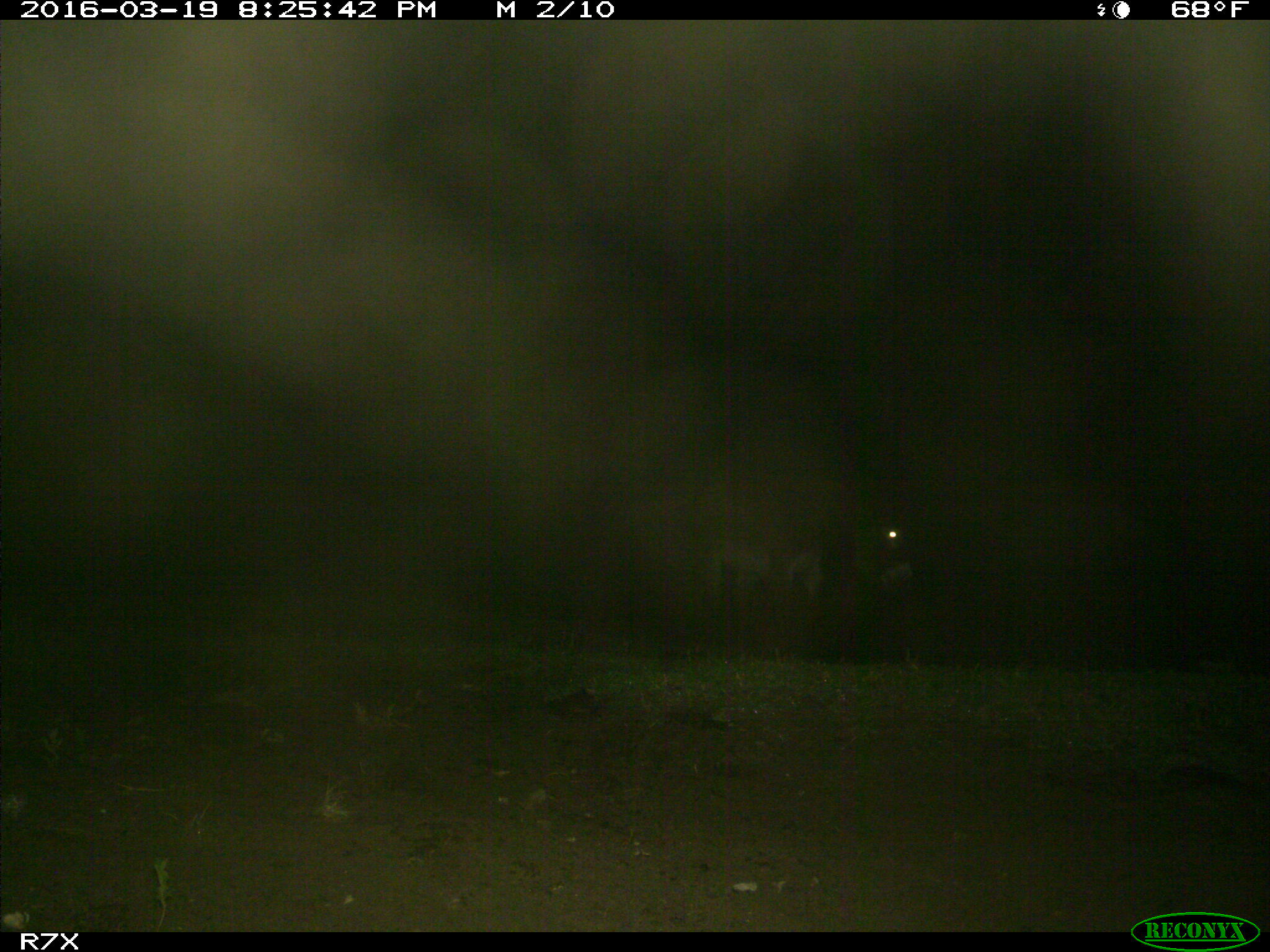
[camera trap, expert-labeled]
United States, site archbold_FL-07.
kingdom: Animalia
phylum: Chordata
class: Mammalia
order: Perissodactyla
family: Equidae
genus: Equus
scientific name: Equus africanus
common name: african wild ass